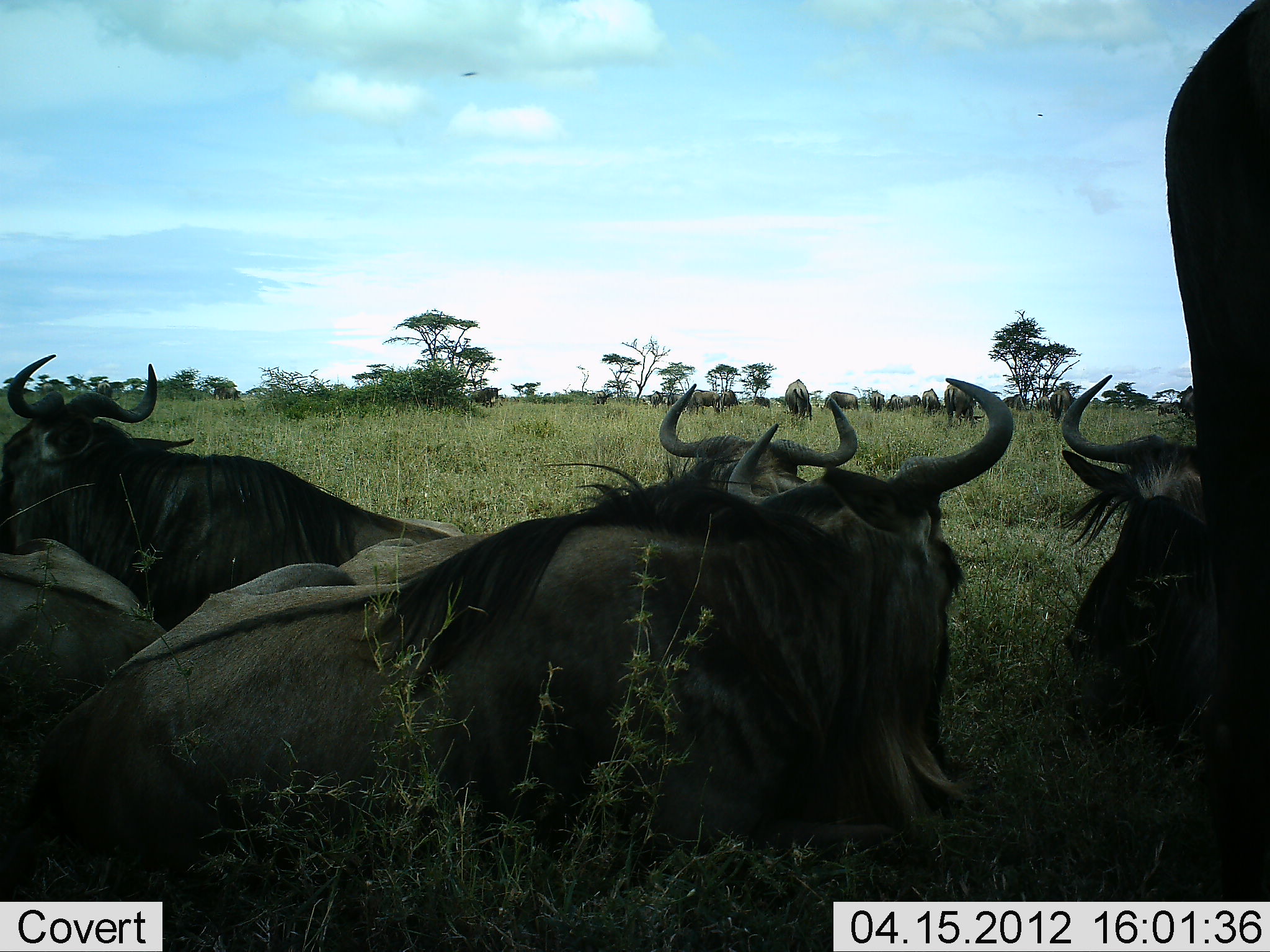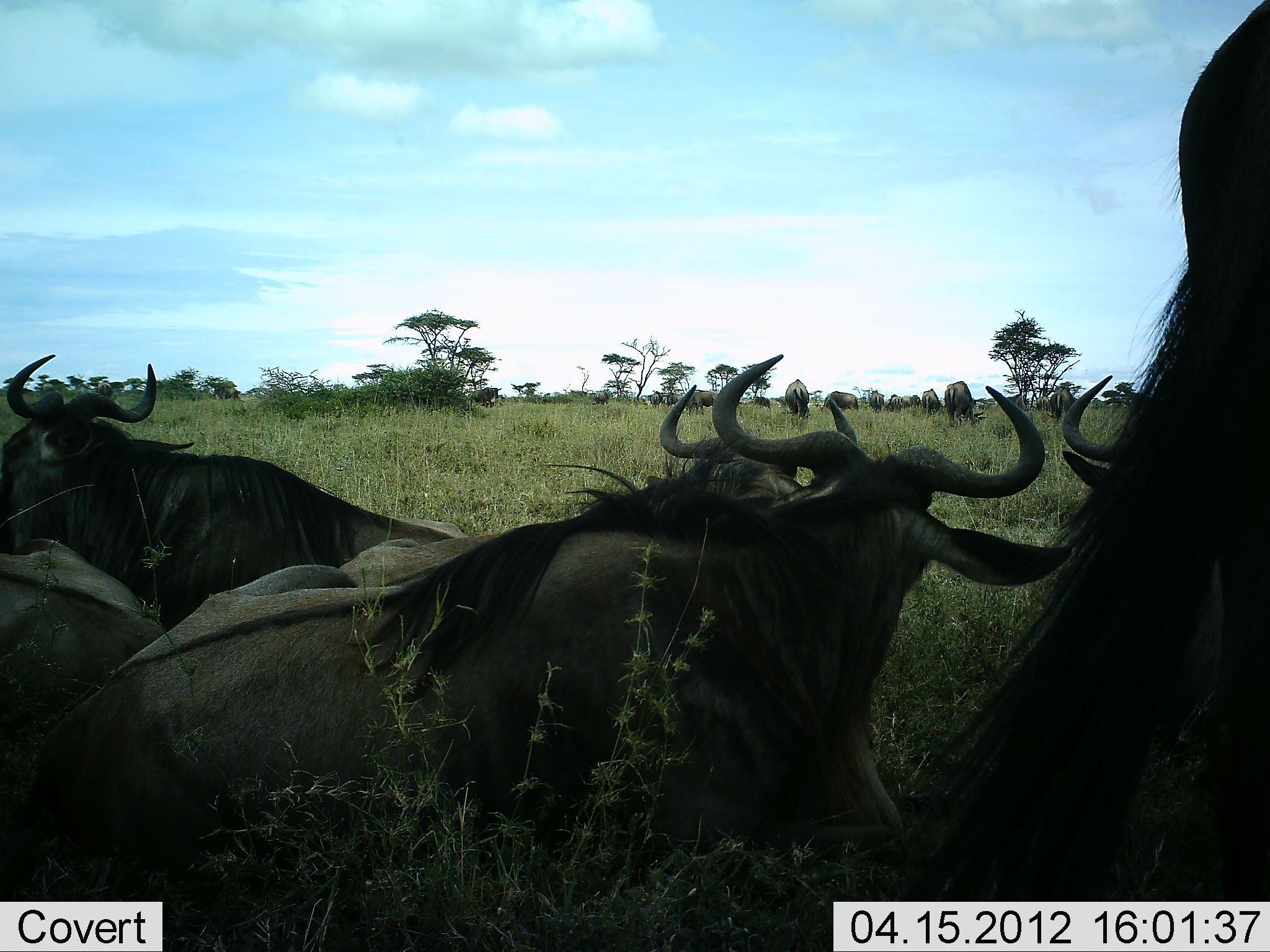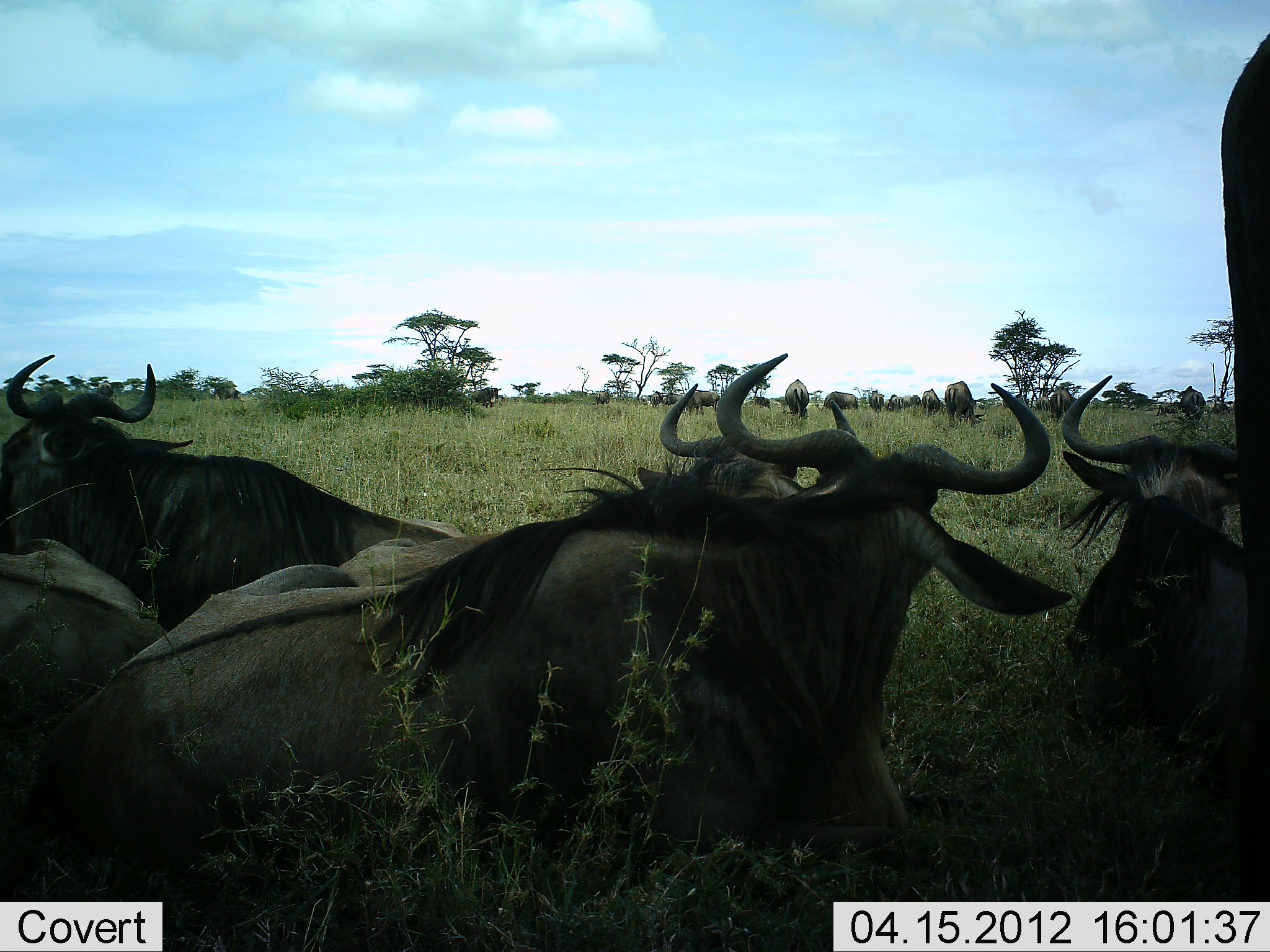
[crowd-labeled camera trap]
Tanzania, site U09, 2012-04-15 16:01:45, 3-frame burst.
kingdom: Animalia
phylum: Chordata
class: Mammalia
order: Artiodactyla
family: Bovidae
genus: Connochaetes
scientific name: Connochaetes taurinus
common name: blue wildebeest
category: wildebeest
Wildebeest (blue wildebeest) (Connochaetes taurinus), count 11-50. Behavior (volunteer vote fractions): standing 42%, resting 100%, moving 12%, interacting 15%. Young present (vote fraction): 0%. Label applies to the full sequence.